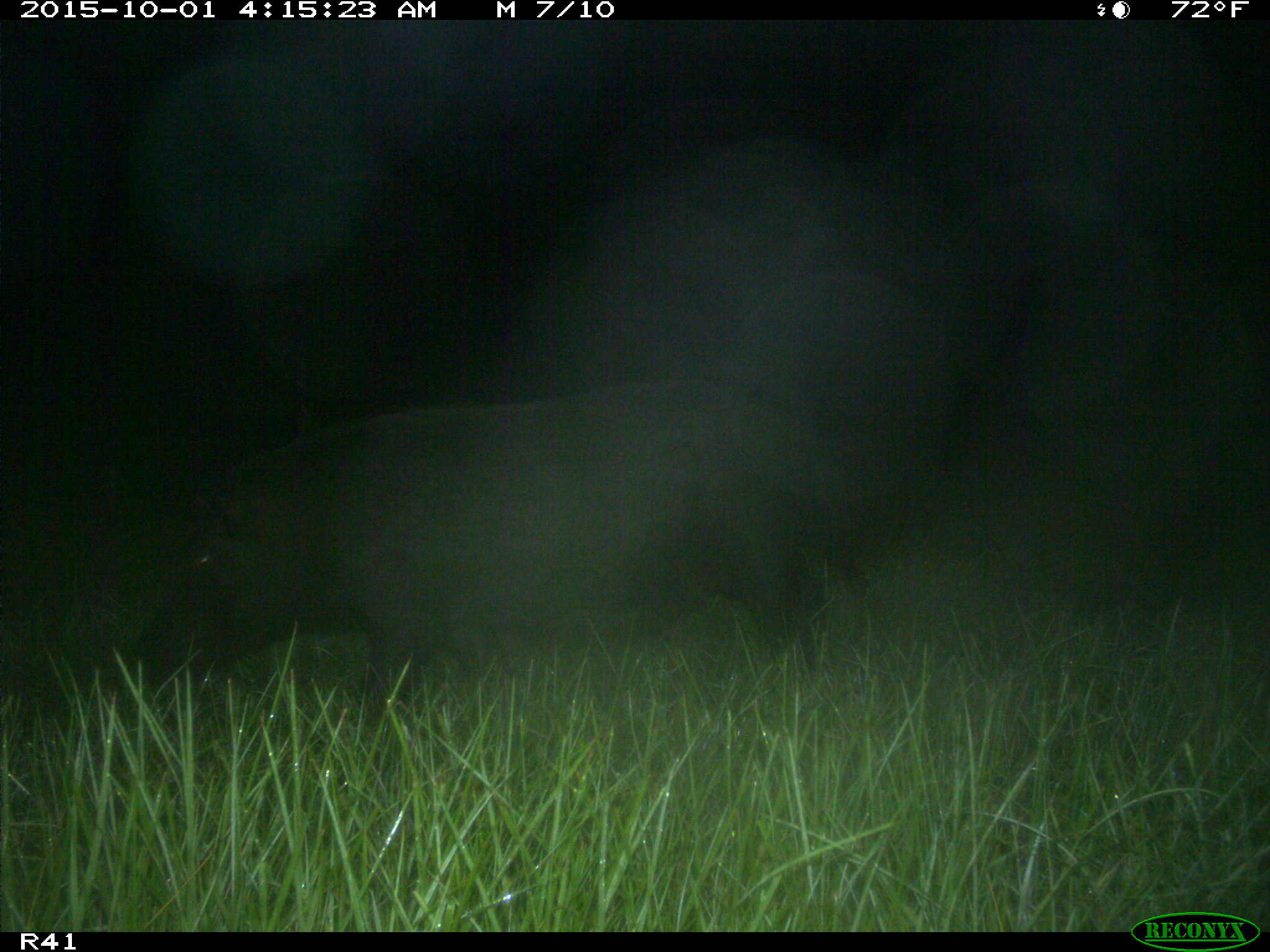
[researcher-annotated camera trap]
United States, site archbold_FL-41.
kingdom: Animalia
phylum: Chordata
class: Mammalia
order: Artiodactyla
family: Suidae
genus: Sus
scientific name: Sus scrofa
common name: wild boar